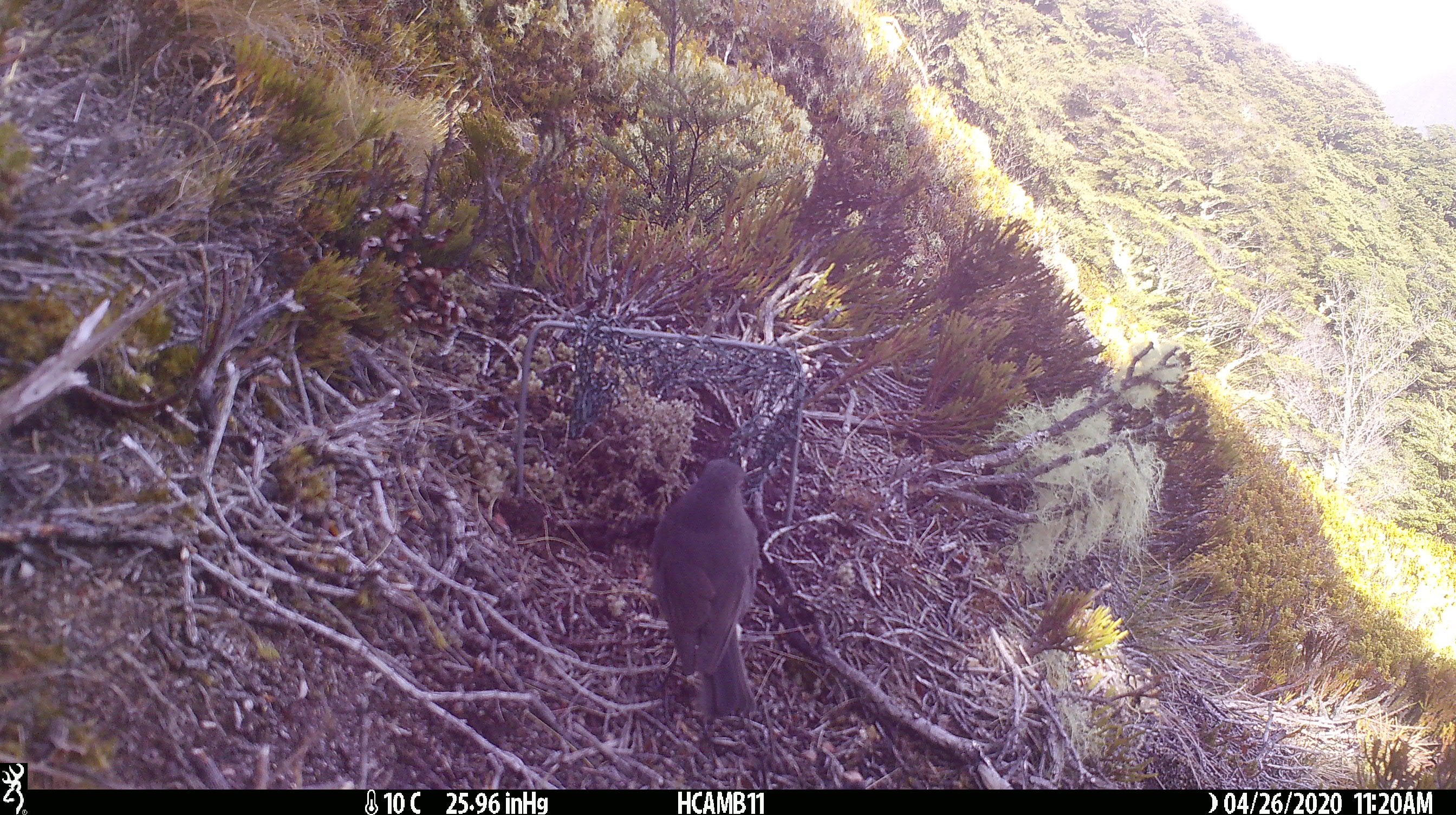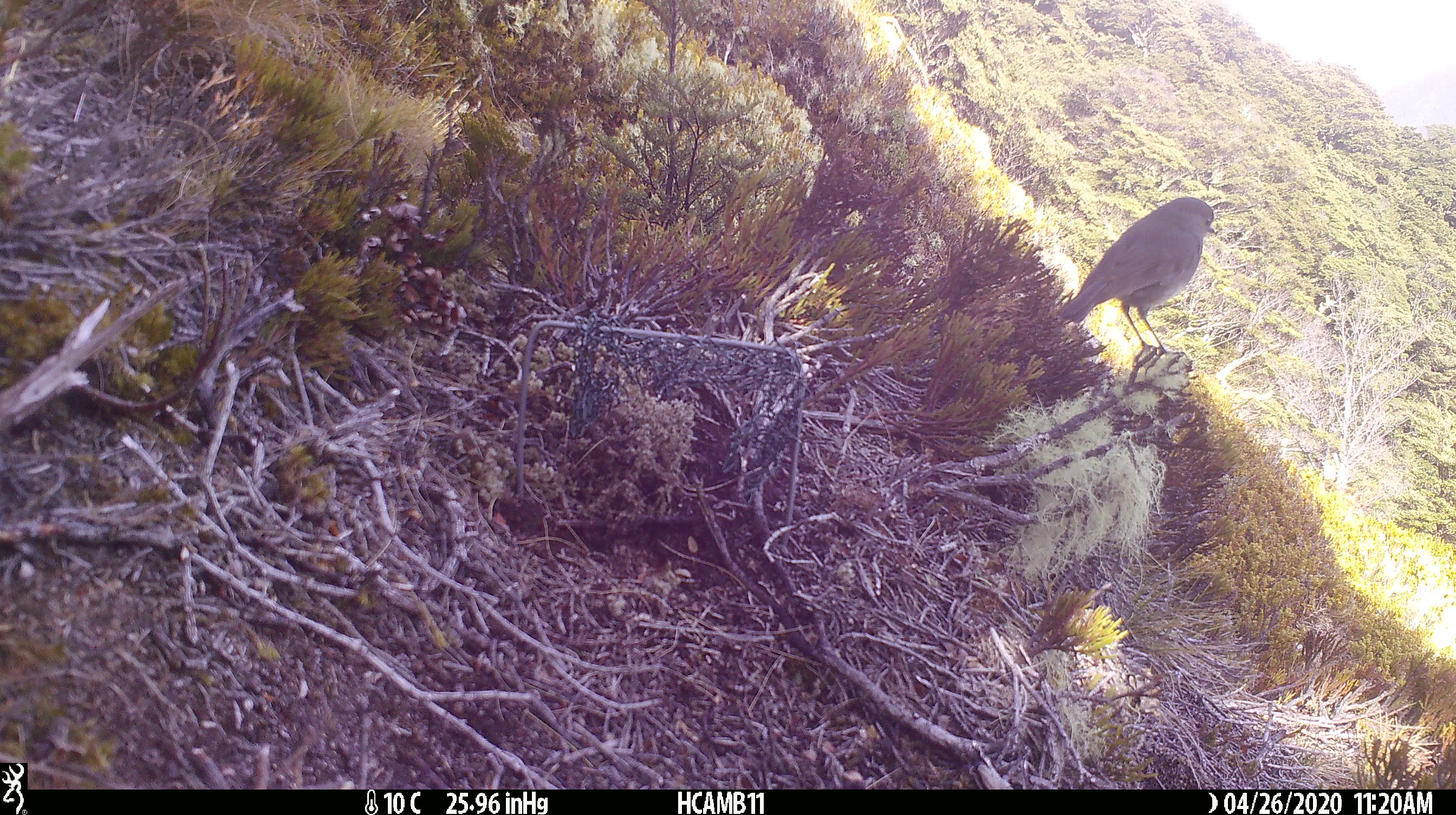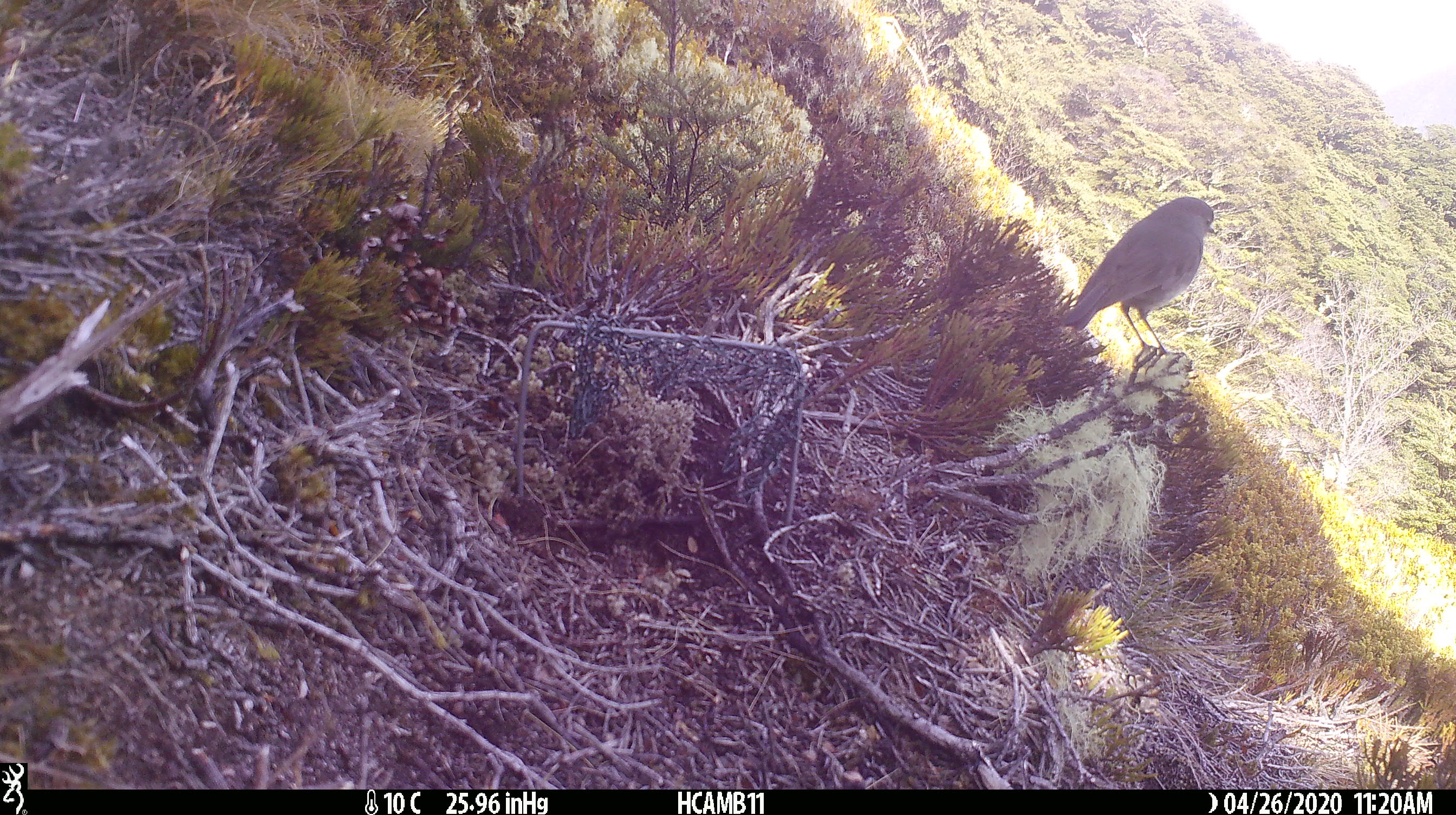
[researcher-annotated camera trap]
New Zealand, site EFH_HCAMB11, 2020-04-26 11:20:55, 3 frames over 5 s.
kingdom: Animalia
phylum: Chordata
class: Aves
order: Passeriformes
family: Petroicidae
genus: Petroica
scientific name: Petroica australis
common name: new zealand robin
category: robin